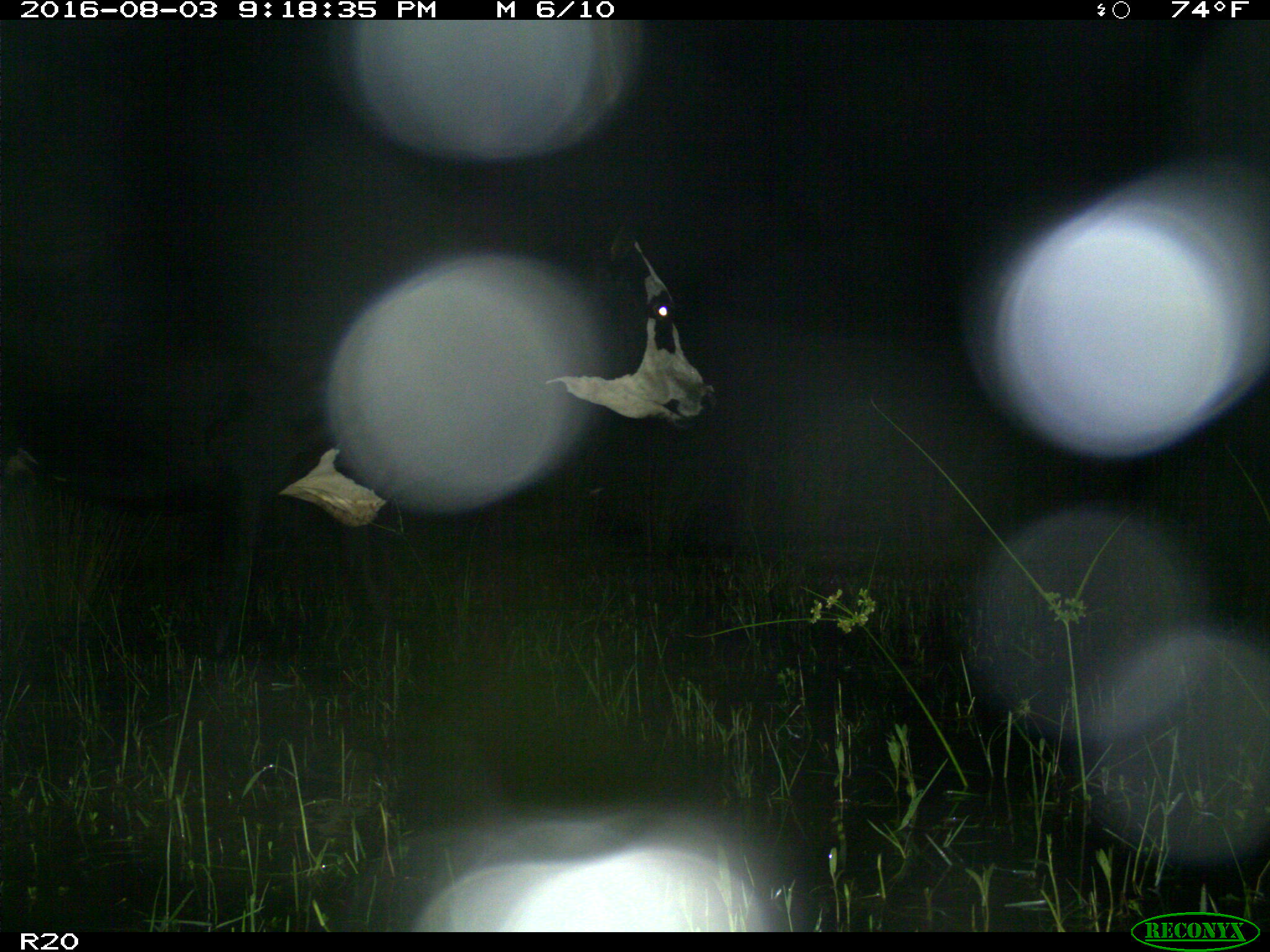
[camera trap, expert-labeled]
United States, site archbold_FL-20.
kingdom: Animalia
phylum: Chordata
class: Mammalia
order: Artiodactyla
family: Bovidae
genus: Bos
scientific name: Bos taurus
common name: domestic cow